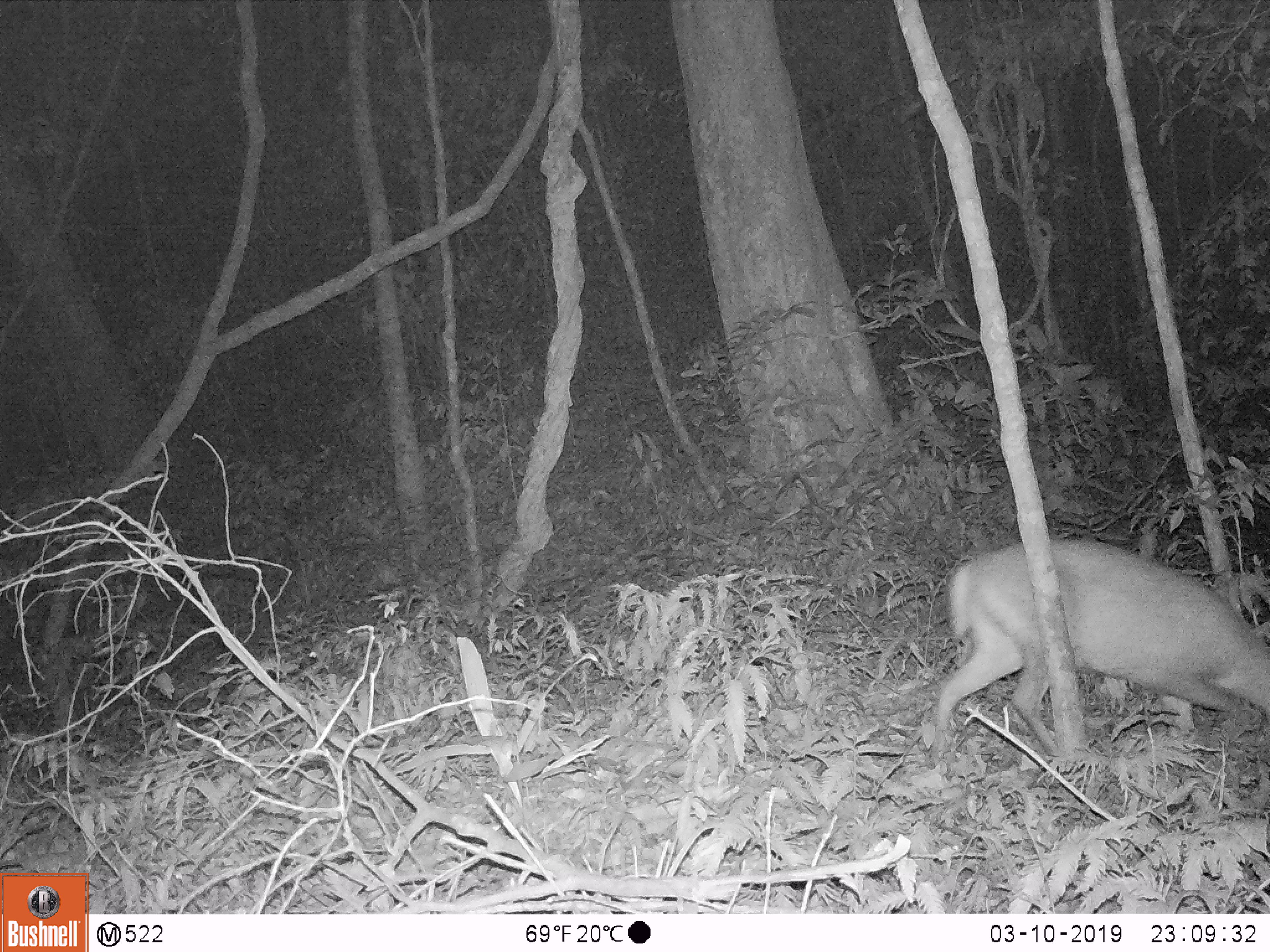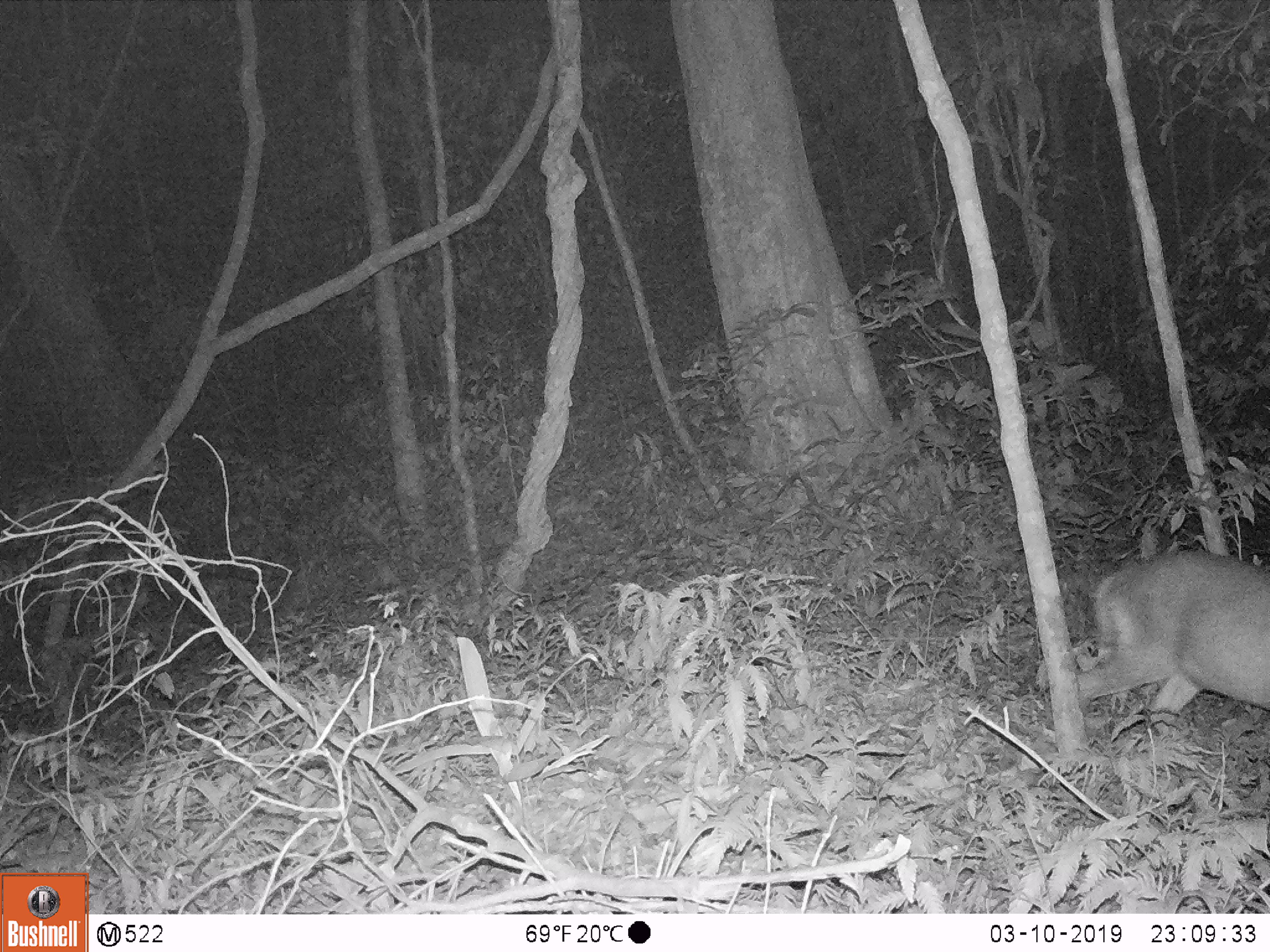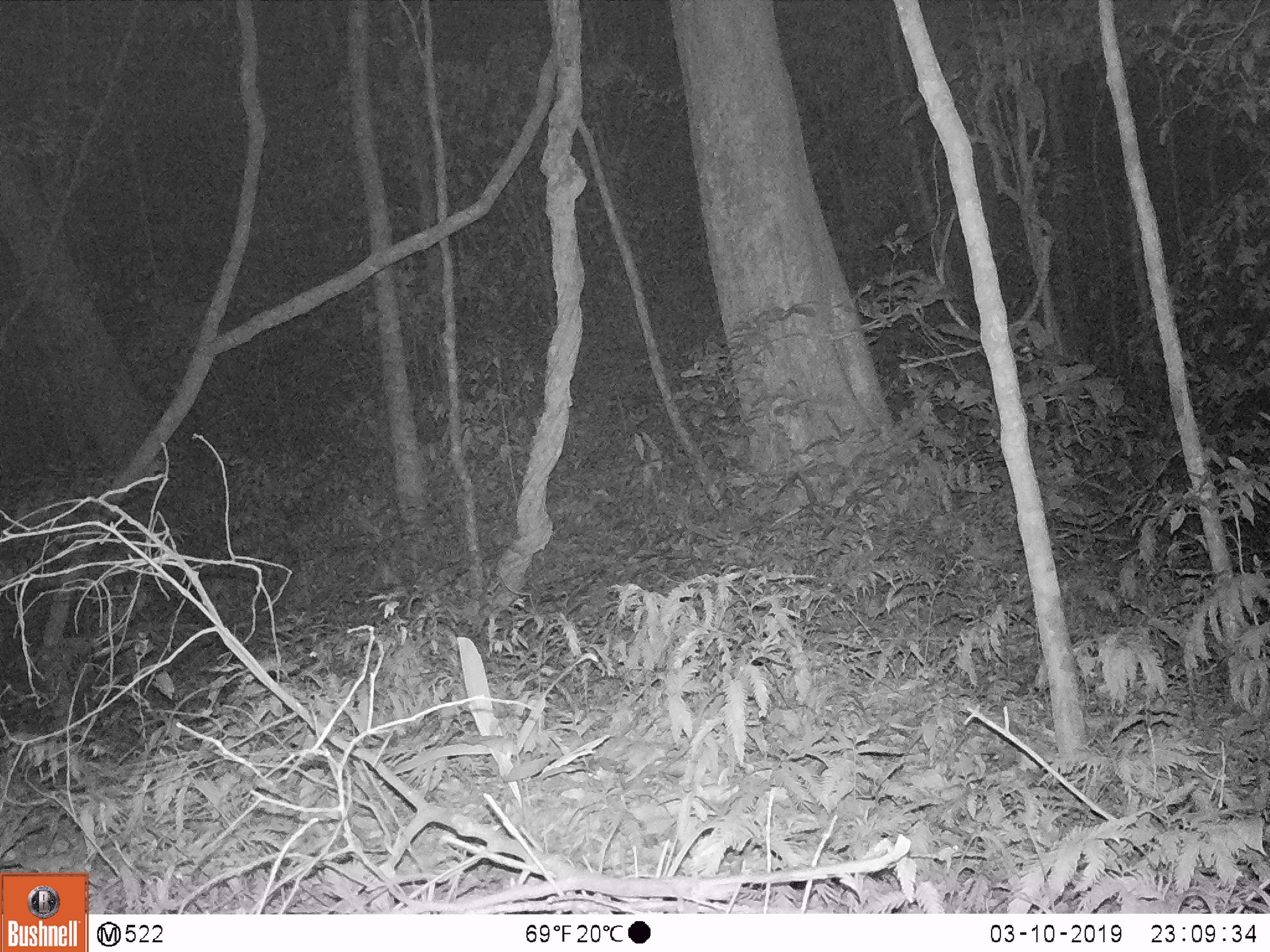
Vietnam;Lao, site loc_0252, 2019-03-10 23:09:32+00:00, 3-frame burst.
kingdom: Animalia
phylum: Chordata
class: Mammalia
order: Artiodactyla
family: Cervidae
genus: Muntiacus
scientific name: Muntiacus rooseveltorum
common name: roosevelt's muntjac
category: roosevelts muntjac group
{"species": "roosevelts muntjac group (roosevelt's muntjac) (Muntiacus rooseveltorum)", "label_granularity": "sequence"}